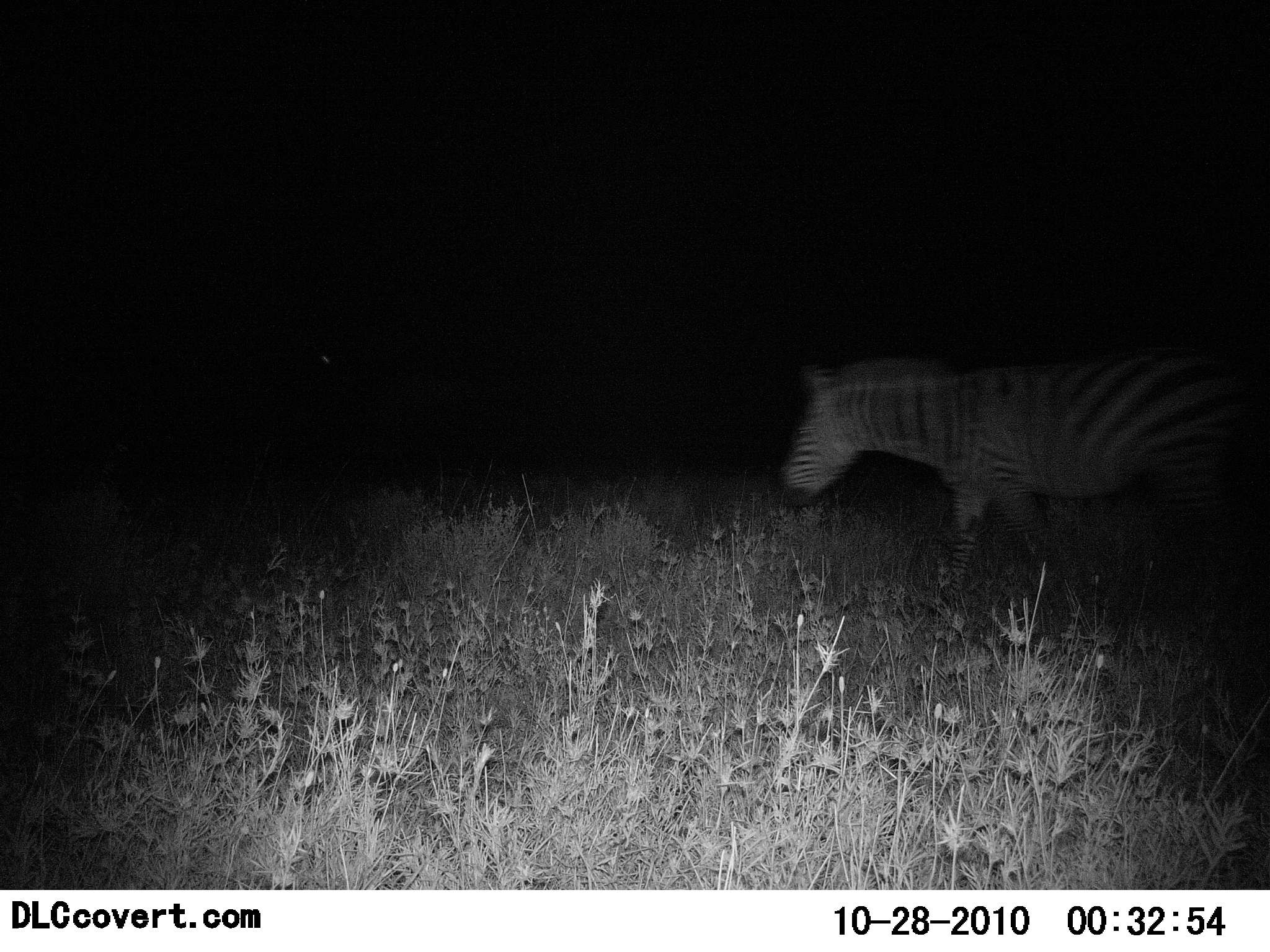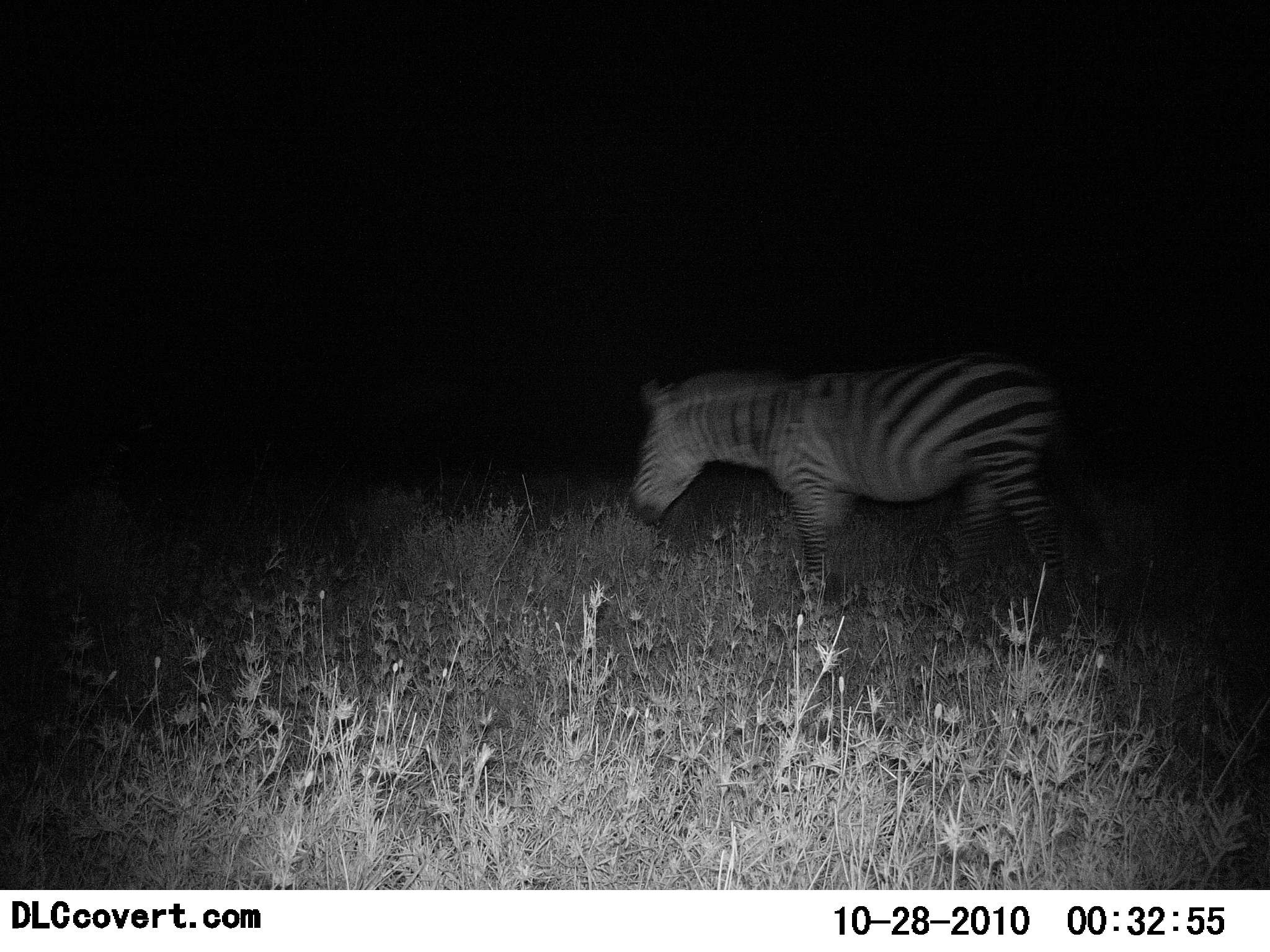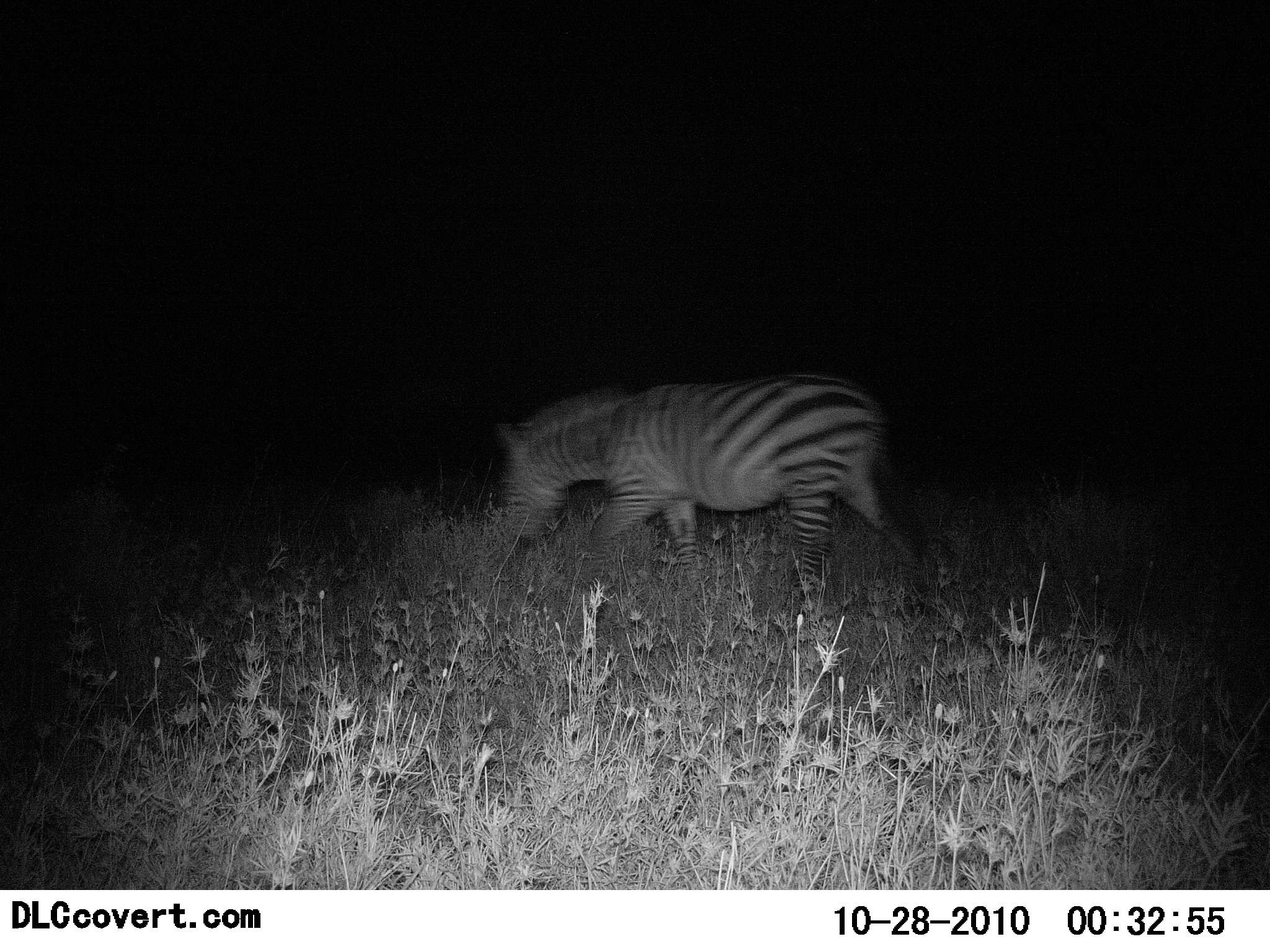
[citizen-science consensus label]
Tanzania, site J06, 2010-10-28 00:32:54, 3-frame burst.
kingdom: Animalia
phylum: Chordata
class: Mammalia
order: Perissodactyla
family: Equidae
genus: Equus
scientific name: Equus quagga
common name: plains zebra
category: zebra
Zebra (plains zebra) (Equus quagga), count 1. Behavior (volunteer vote fractions): standing 0%, resting 0%, moving 95%, interacting 0%. Young present (vote fraction): 5%. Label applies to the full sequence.